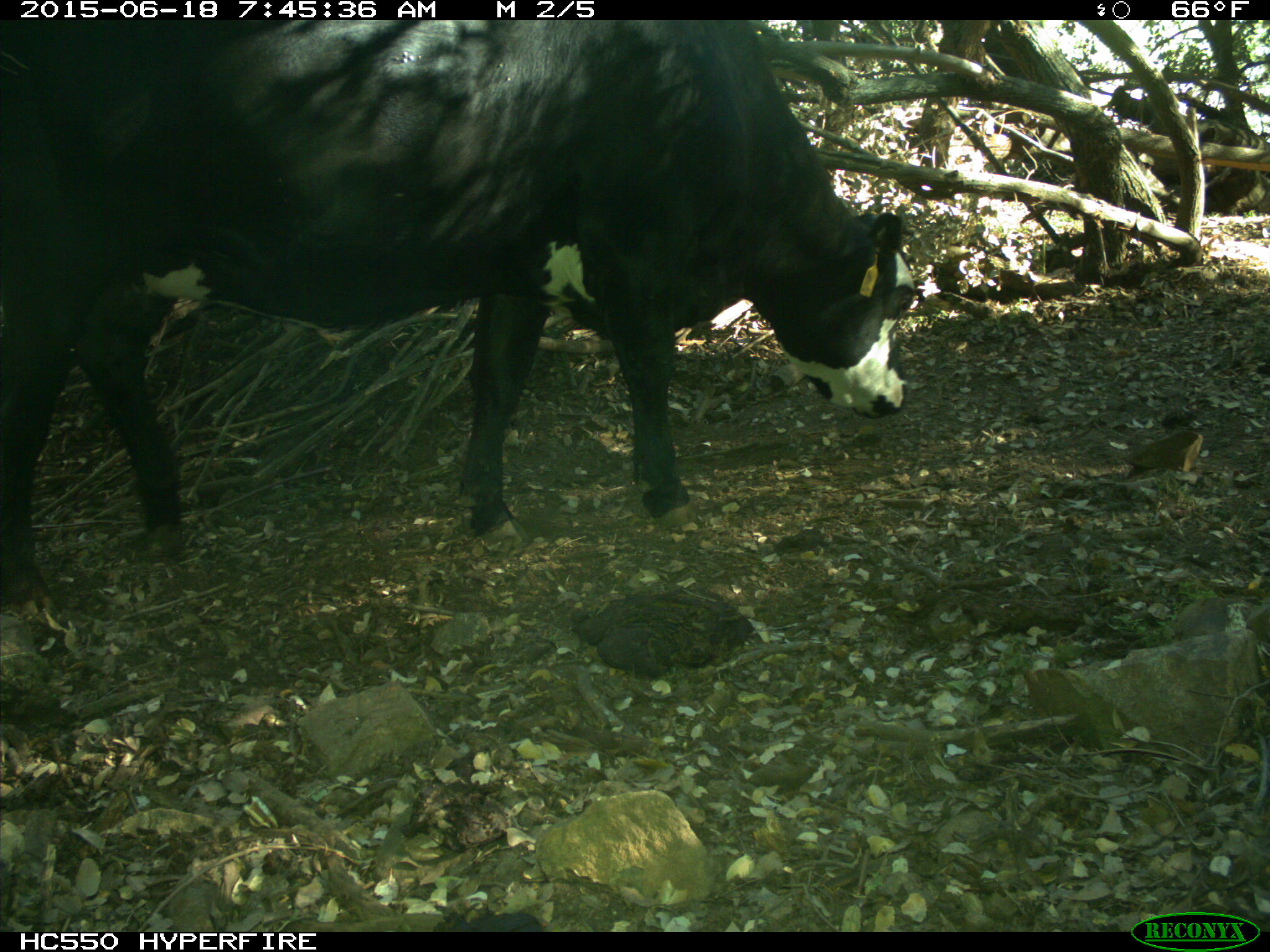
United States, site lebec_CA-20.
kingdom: Animalia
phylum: Chordata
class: Mammalia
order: Artiodactyla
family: Bovidae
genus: Bos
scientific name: Bos taurus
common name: domestic cow